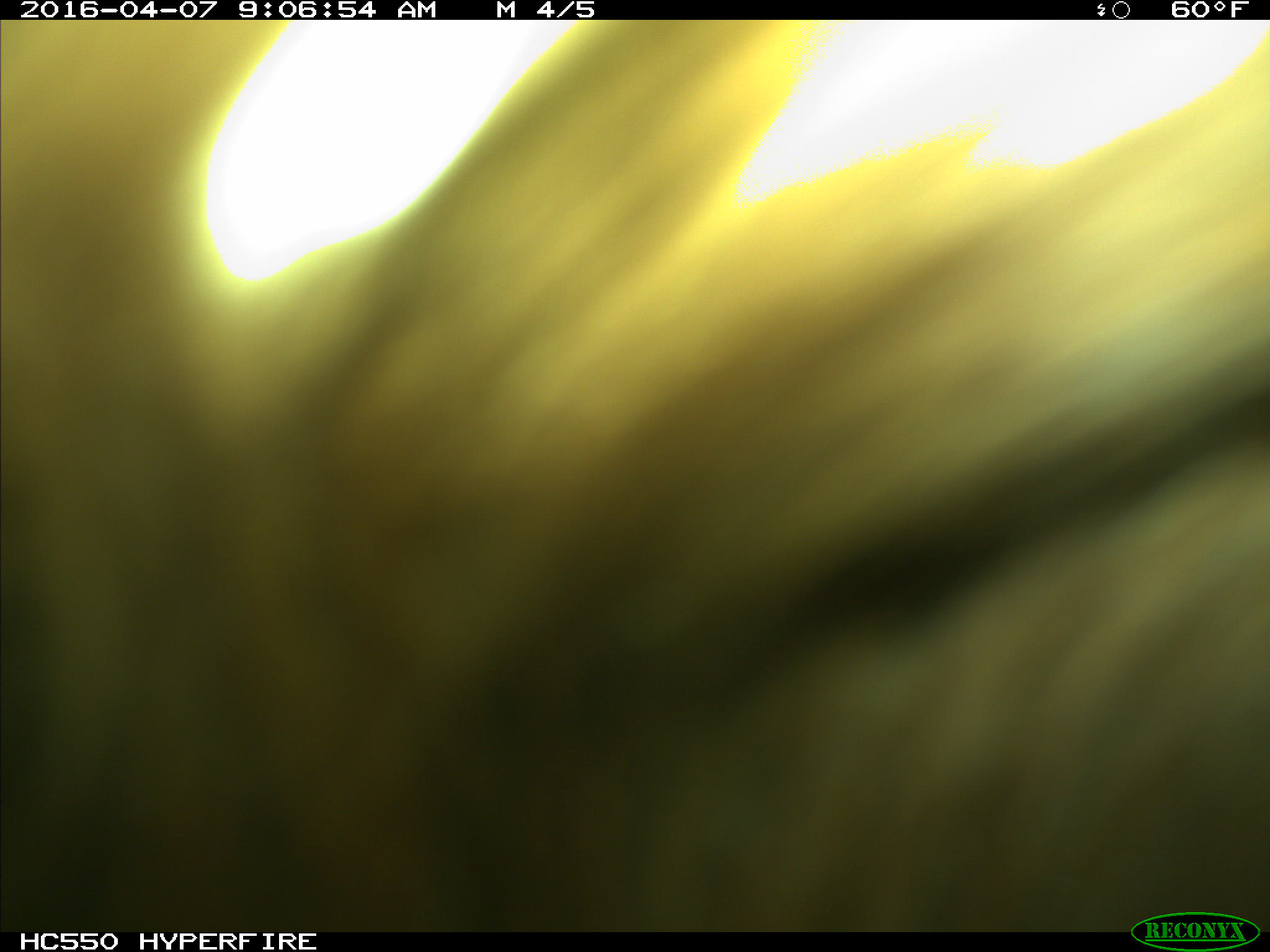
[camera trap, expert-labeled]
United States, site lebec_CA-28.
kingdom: Animalia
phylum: Chordata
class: Mammalia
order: Artiodactyla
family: Bovidae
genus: Bos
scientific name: Bos taurus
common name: domestic cow